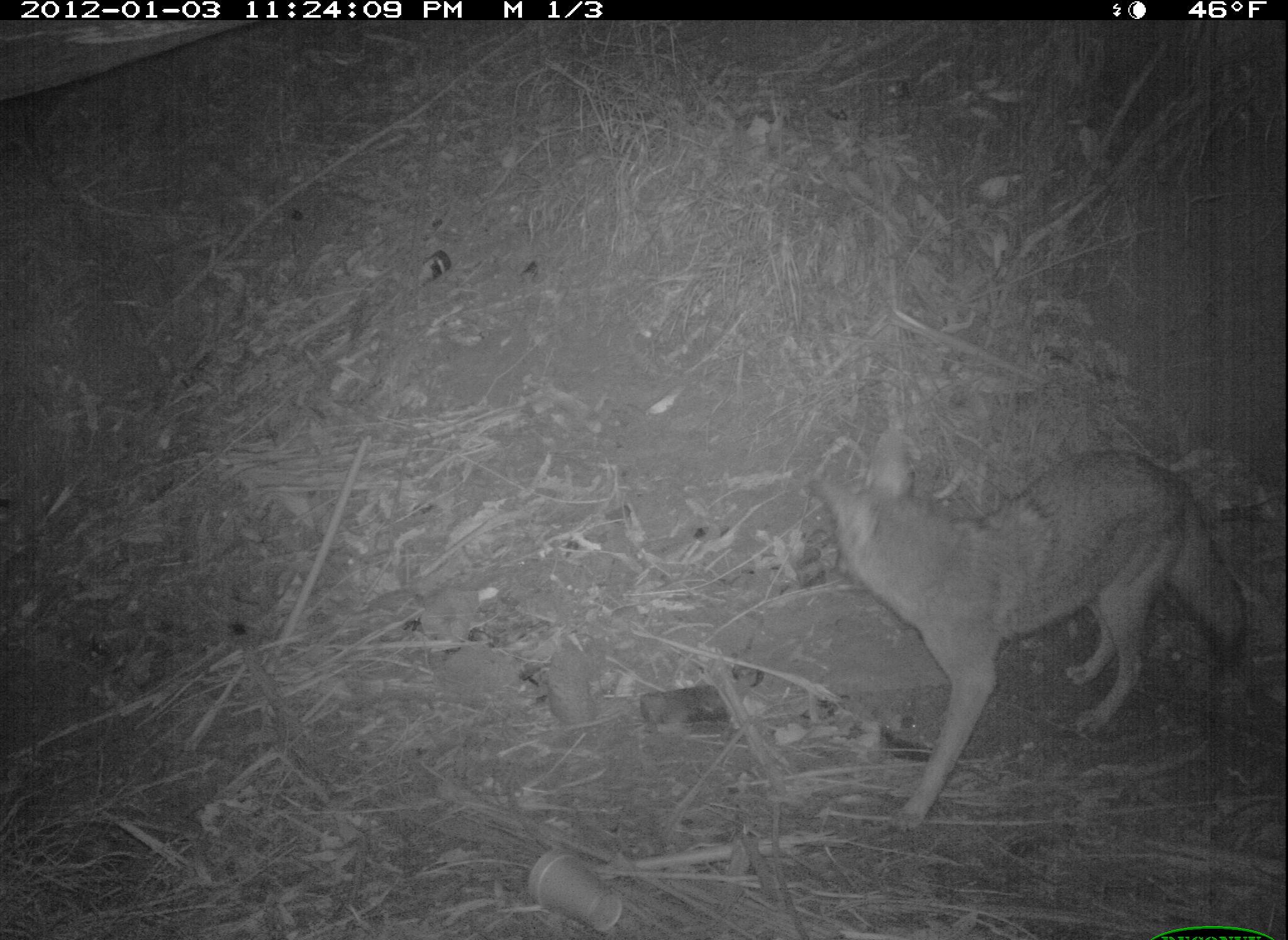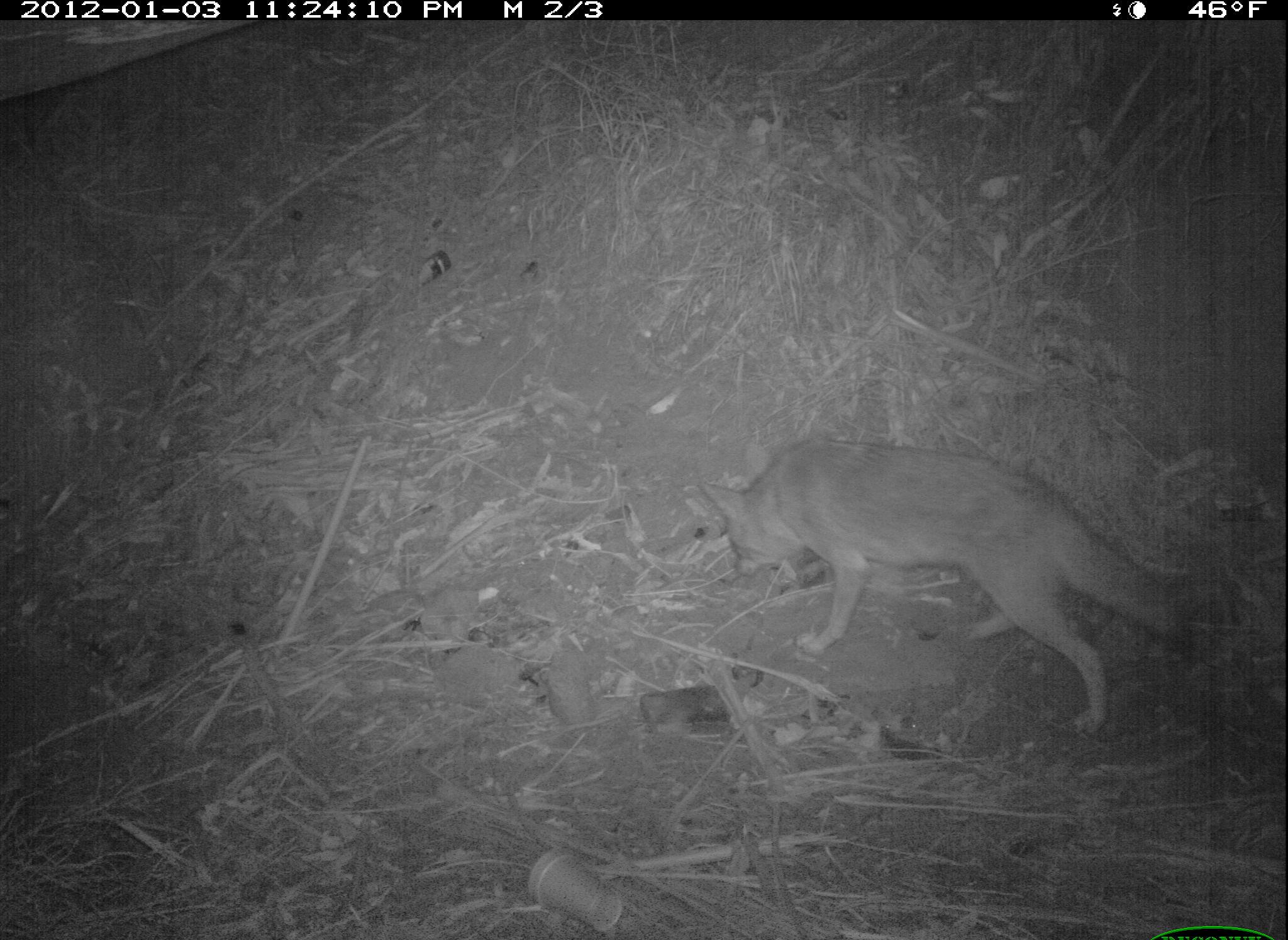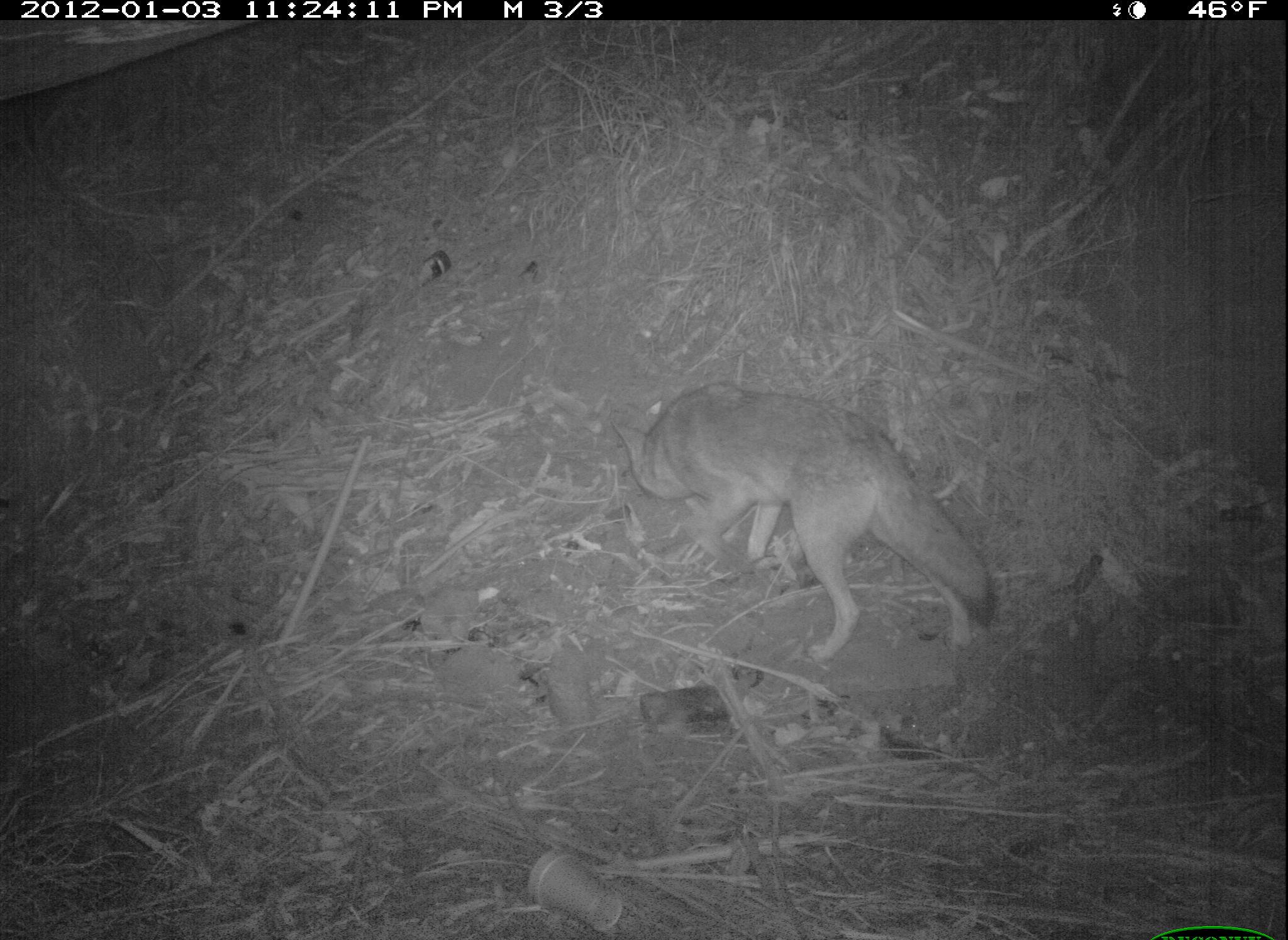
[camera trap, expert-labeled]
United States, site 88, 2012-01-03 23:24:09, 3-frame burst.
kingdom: Animalia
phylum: Chordata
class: Mammalia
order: Carnivora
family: Canidae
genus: Canis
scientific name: Canis latrans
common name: coyote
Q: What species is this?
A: Coyote (Canis latrans).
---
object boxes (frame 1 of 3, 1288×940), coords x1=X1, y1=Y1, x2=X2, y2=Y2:
coyote: x1=795, y1=417, x2=1264, y2=838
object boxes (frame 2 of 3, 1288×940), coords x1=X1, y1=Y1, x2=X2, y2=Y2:
coyote: x1=696, y1=430, x2=1198, y2=746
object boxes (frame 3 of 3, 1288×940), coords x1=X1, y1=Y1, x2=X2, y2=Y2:
coyote: x1=607, y1=377, x2=998, y2=667